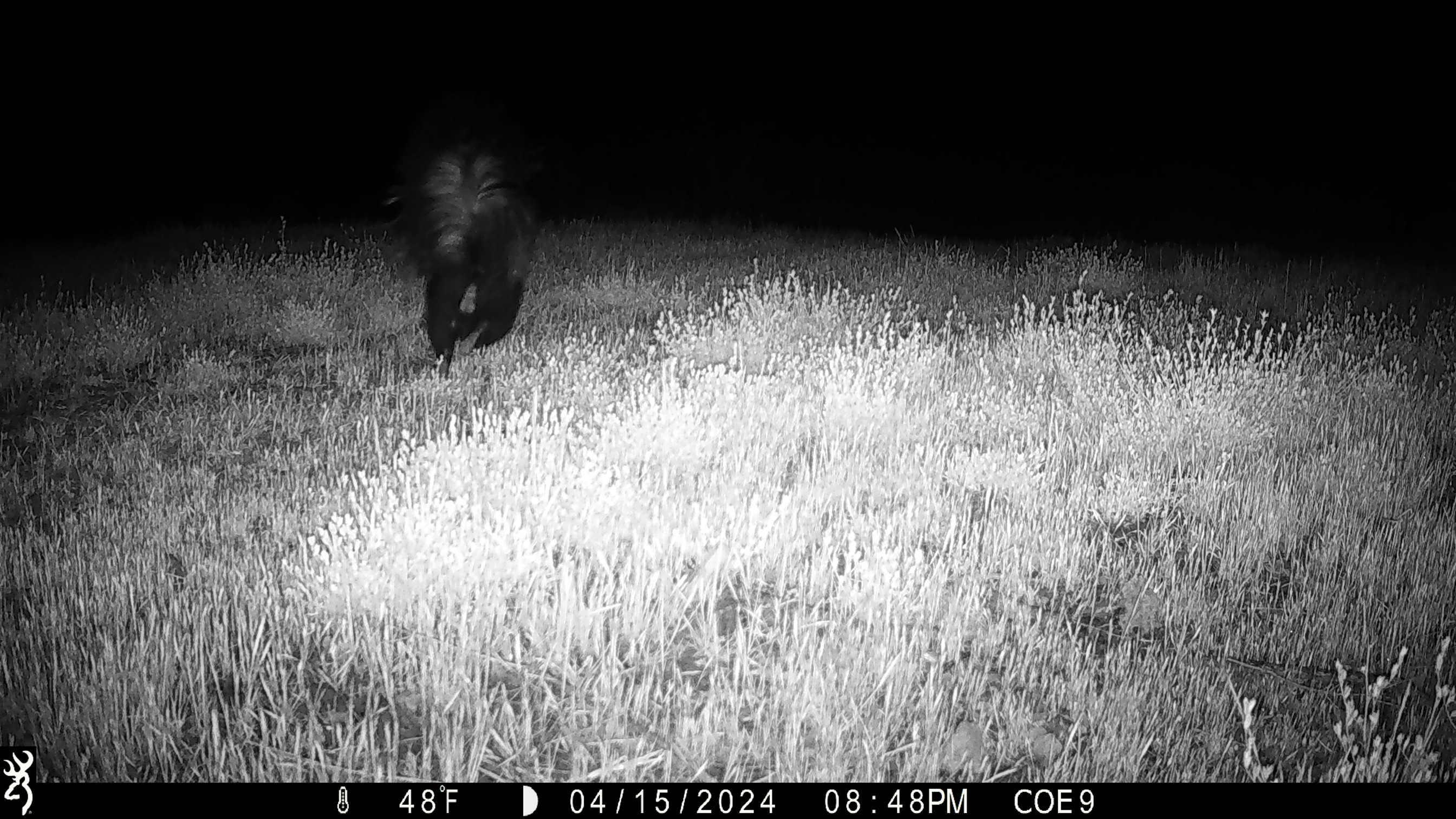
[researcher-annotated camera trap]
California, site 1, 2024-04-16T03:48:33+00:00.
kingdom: Animalia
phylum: Chordata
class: Mammalia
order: Carnivora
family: Mephitidae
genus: Mephitis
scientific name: Mephitis mephitis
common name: striped skunk